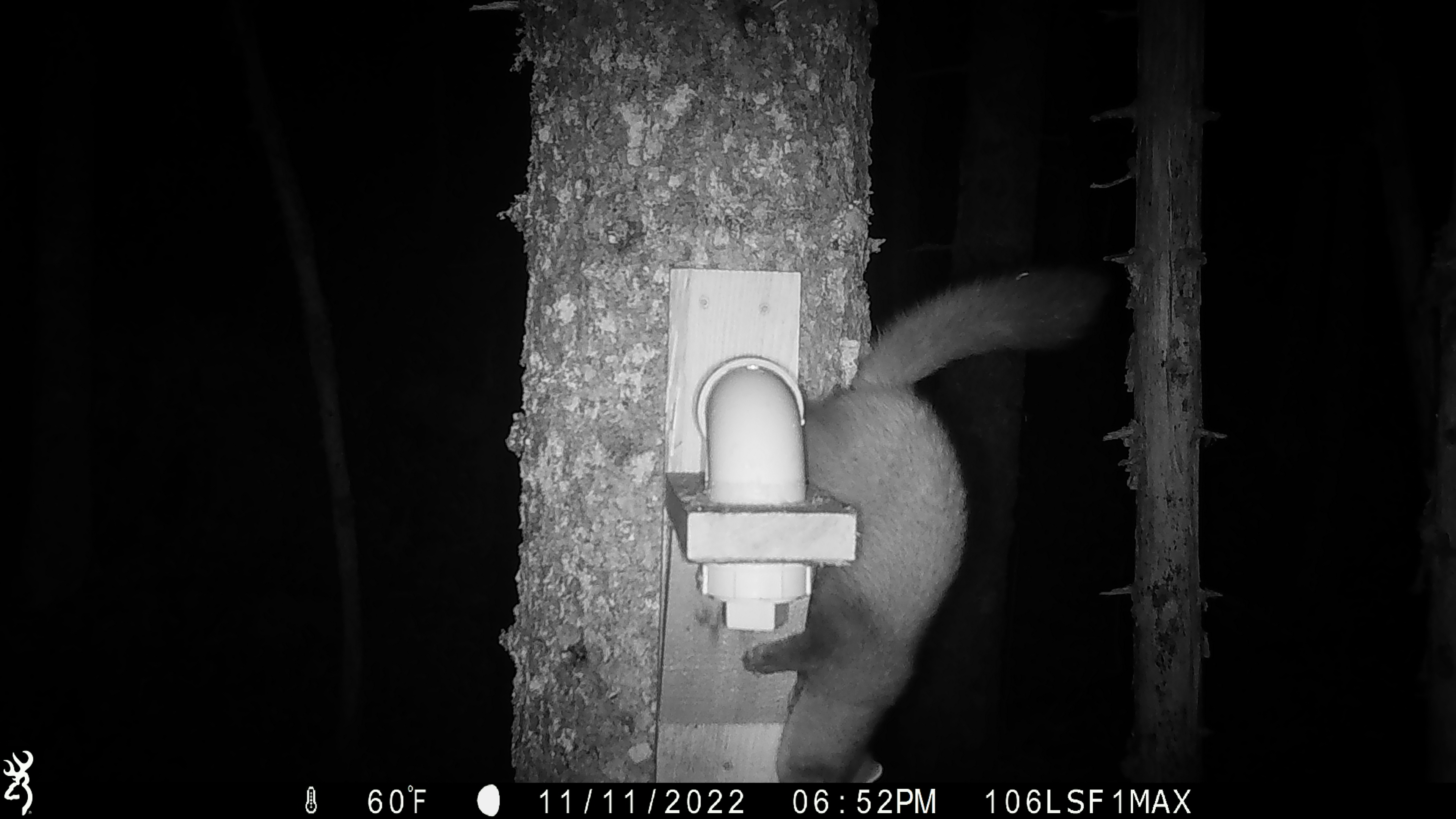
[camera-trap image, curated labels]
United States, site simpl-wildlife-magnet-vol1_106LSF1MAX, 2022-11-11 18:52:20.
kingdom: Animalia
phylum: Chordata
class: Mammalia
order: Carnivora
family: Mustelidae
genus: Martes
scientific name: Martes americana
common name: american marten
American marten (Martes americana).